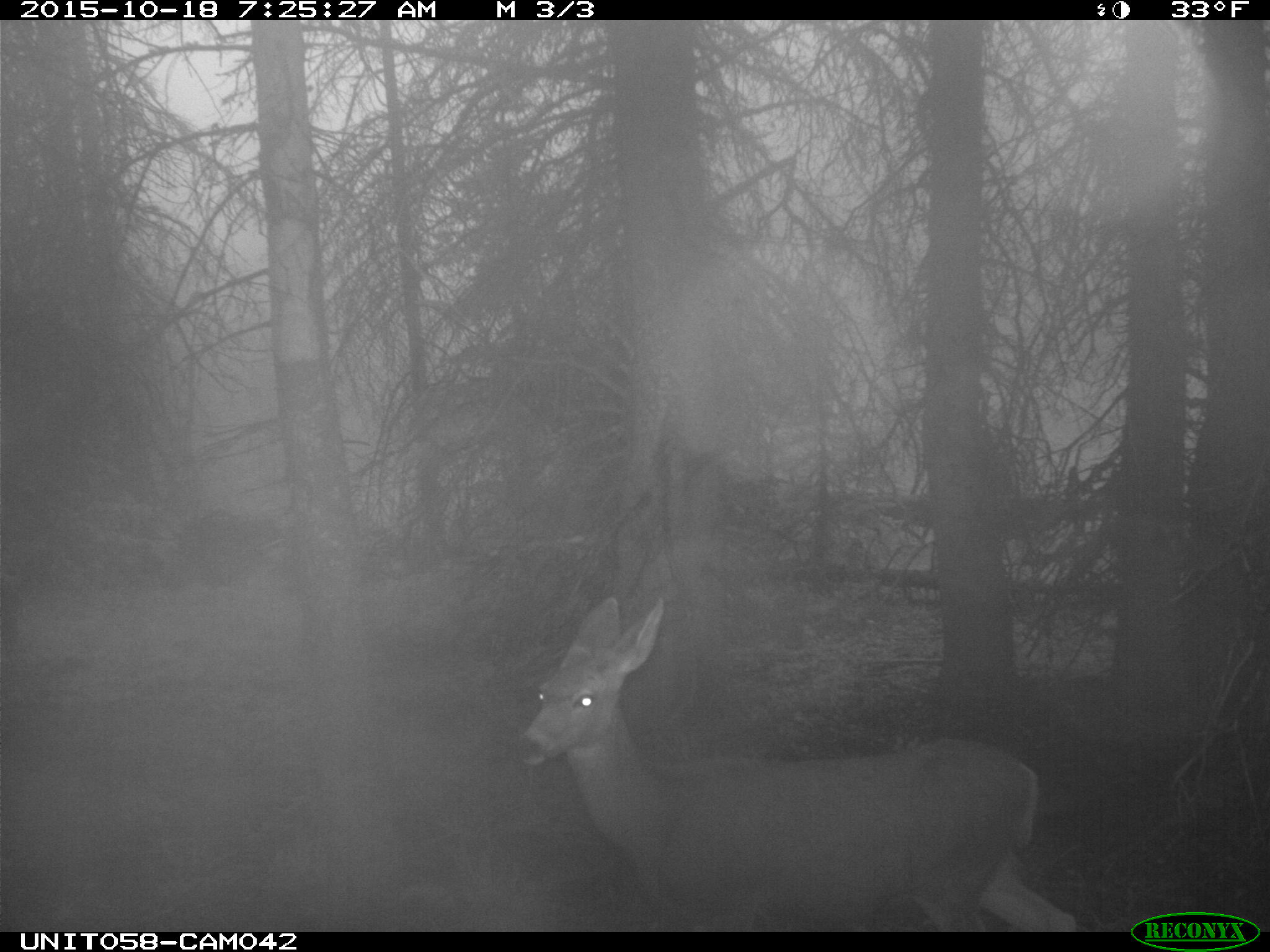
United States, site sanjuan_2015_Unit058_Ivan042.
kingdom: Animalia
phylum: Chordata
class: Mammalia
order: Artiodactyla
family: Cervidae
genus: Odocoileus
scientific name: Odocoileus hemionus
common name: mule deer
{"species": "Odocoileus hemionus (mule deer)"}